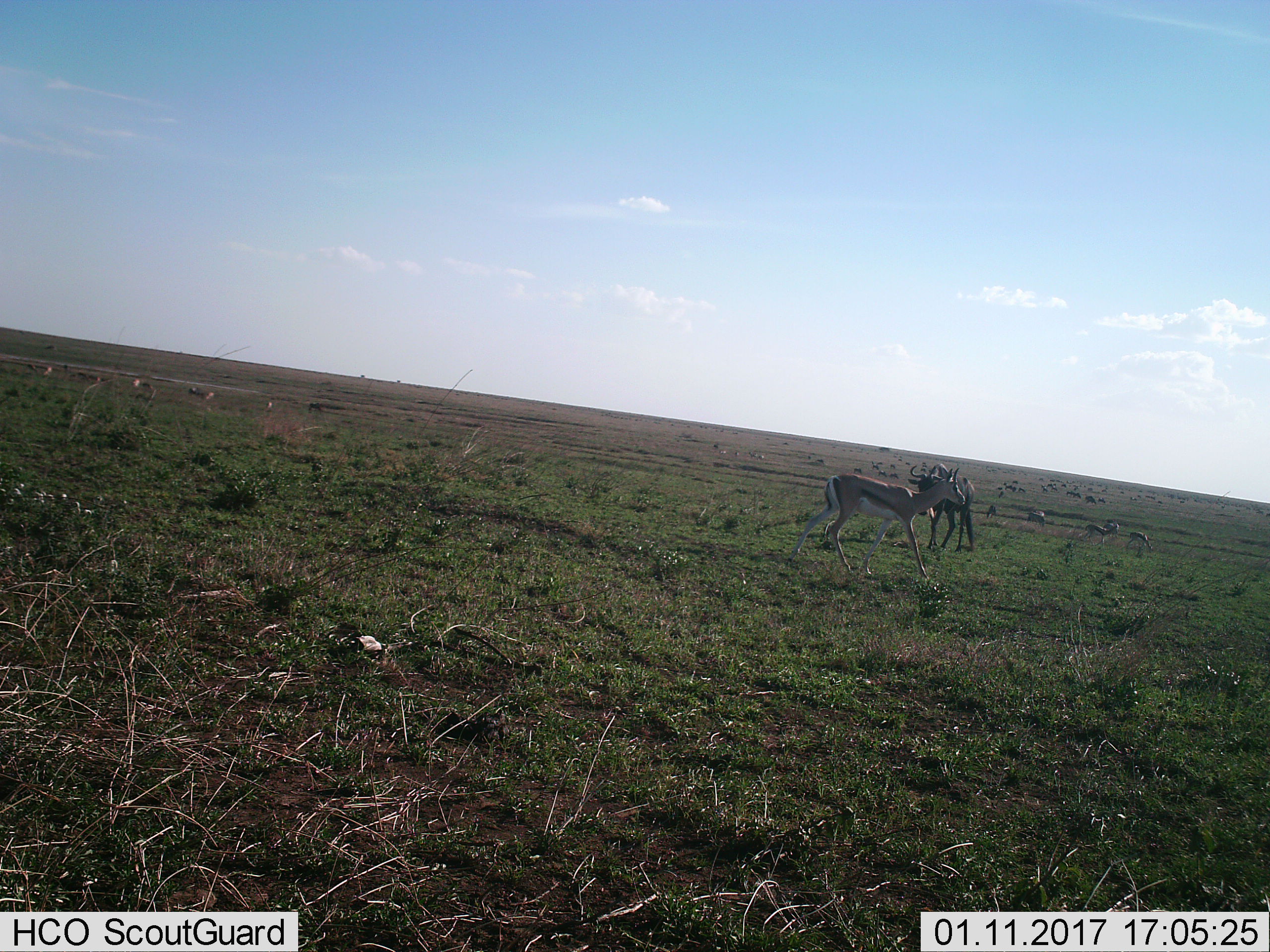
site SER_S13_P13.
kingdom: Animalia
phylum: Chordata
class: Mammalia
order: Artiodactyla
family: Bovidae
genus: Eudorcas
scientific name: Eudorcas thomsonii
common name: thomson's gazelle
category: gazellethomsons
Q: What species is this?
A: Gazellethomsons (thomson's gazelle) (Eudorcas thomsonii).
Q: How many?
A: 7.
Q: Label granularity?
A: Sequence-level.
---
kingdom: Animalia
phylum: Chordata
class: Mammalia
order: Artiodactyla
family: Bovidae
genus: Connochaetes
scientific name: Connochaetes taurinus taurinus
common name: blue wildebeest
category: wildebeestblue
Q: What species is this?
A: Wildebeestblue (blue wildebeest) (Connochaetes taurinus taurinus).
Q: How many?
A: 1.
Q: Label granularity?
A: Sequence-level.